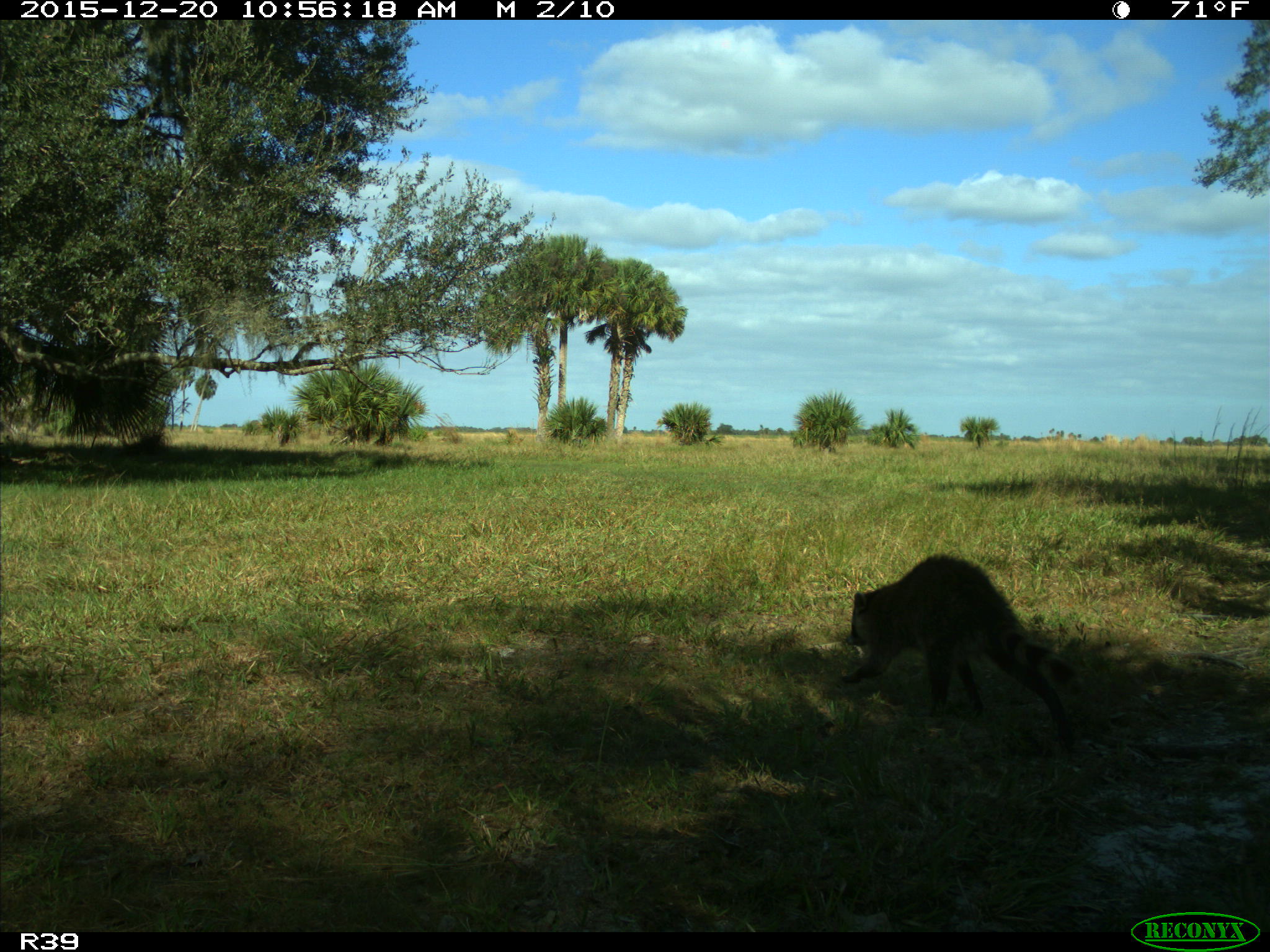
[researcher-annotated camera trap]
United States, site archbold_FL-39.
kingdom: Animalia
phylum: Chordata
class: Mammalia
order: Carnivora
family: Procyonidae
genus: Procyon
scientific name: Procyon lotor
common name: common raccoon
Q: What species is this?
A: Procyon lotor (common raccoon).